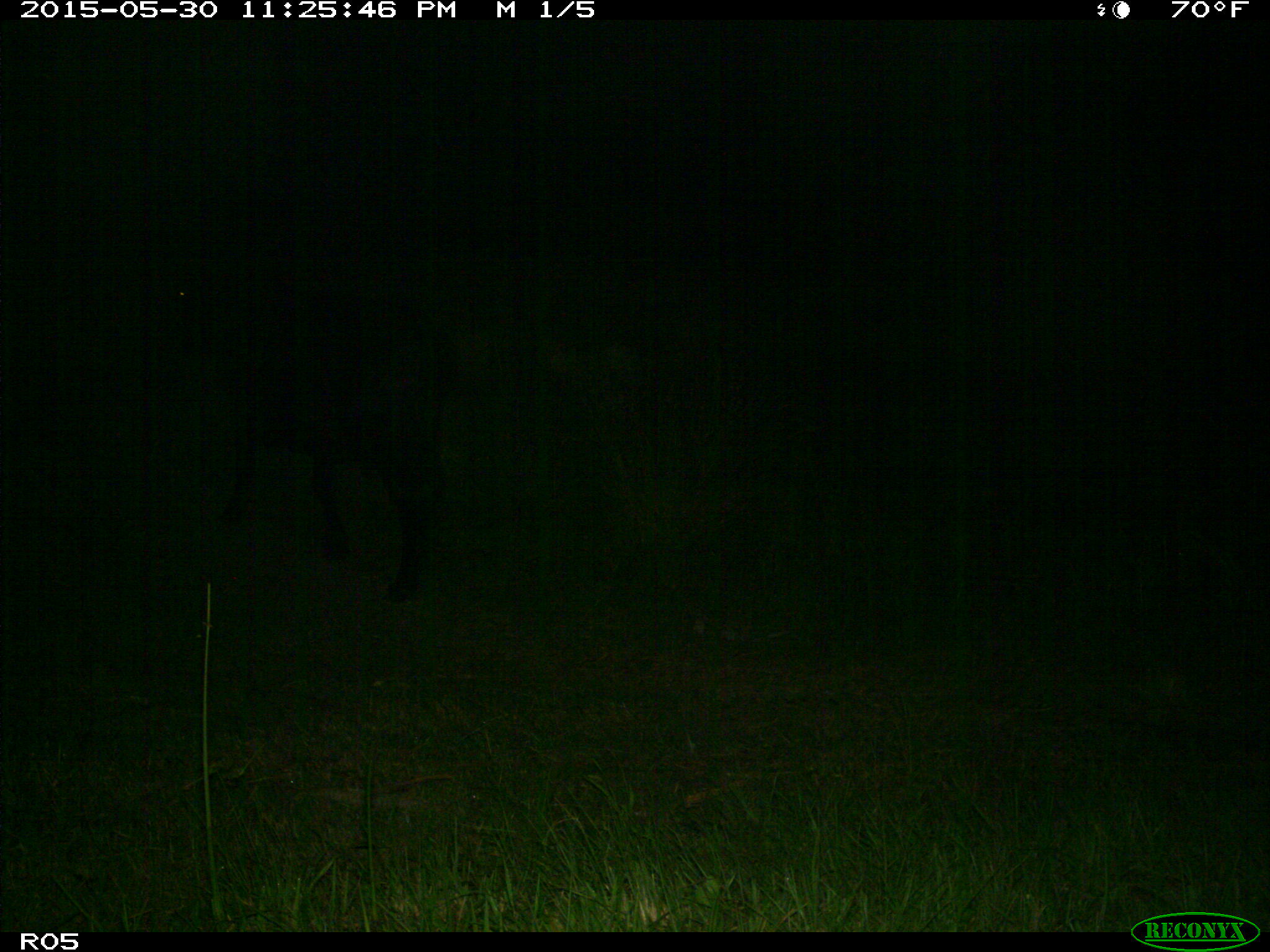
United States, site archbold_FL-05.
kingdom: Animalia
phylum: Chordata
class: Mammalia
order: Artiodactyla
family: Bovidae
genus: Bos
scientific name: Bos taurus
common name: domestic cow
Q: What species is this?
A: Bos taurus (domestic cow).